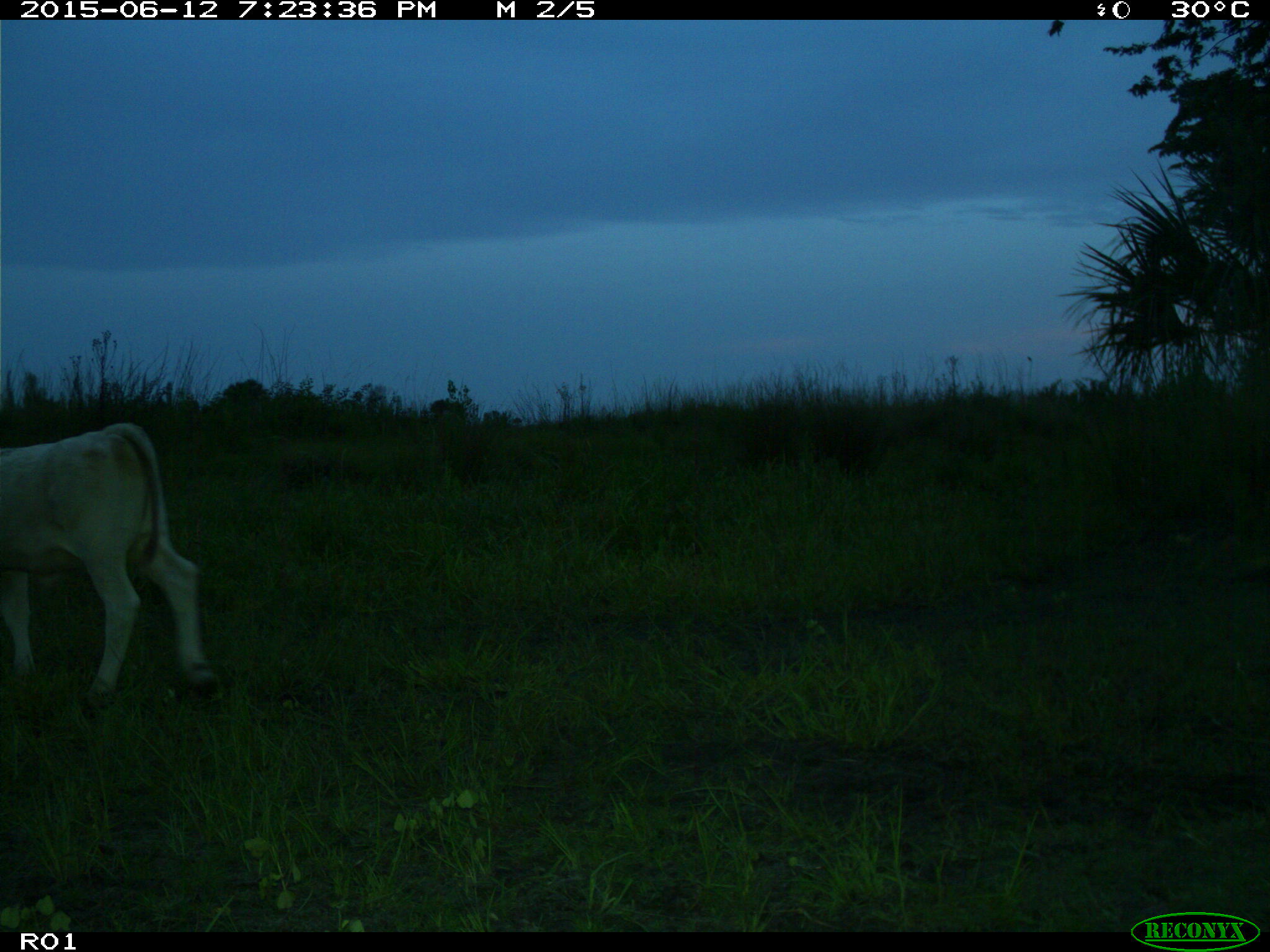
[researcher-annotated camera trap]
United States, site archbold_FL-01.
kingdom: Animalia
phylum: Chordata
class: Mammalia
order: Artiodactyla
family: Bovidae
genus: Bos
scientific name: Bos taurus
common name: domestic cow